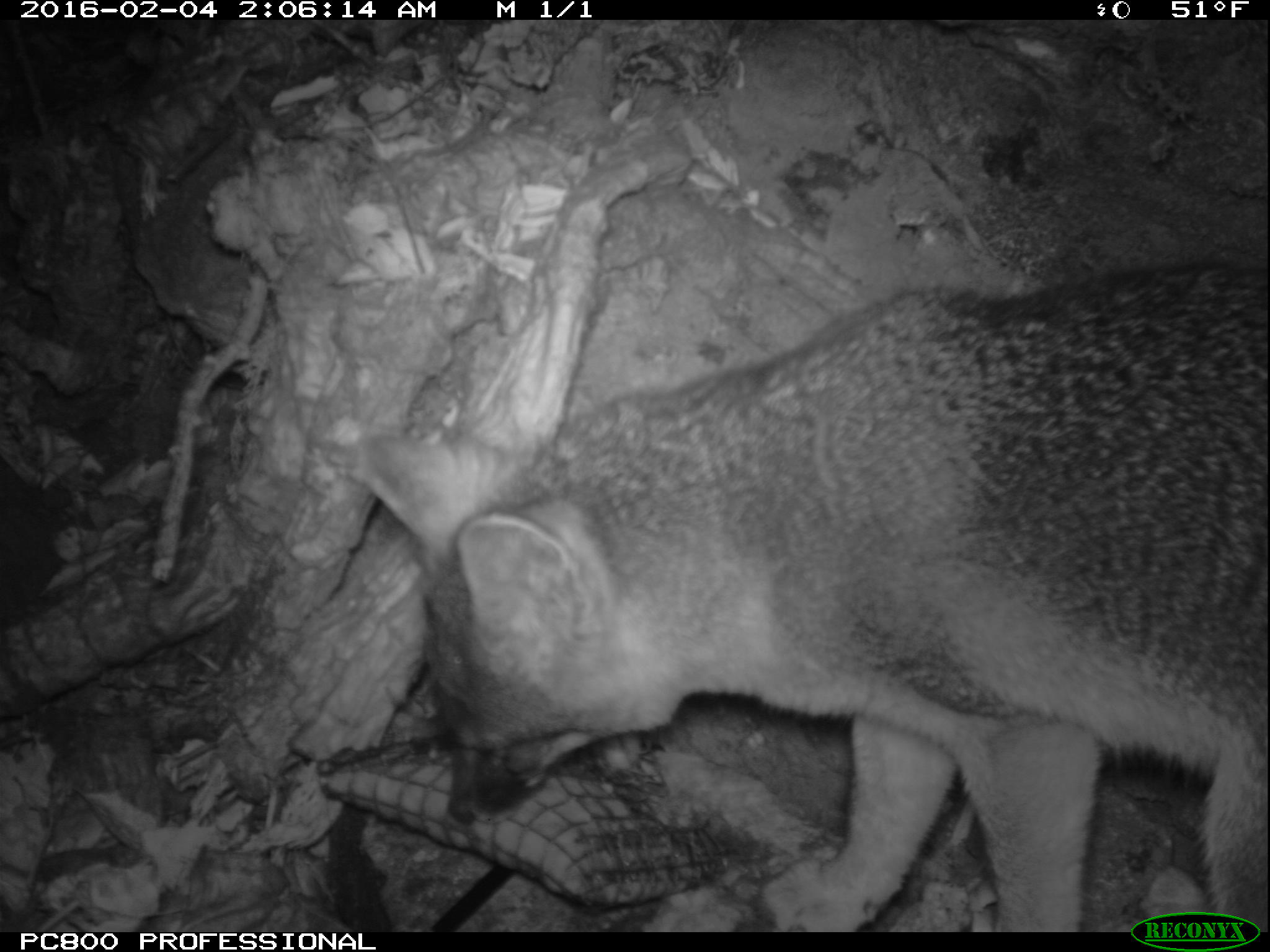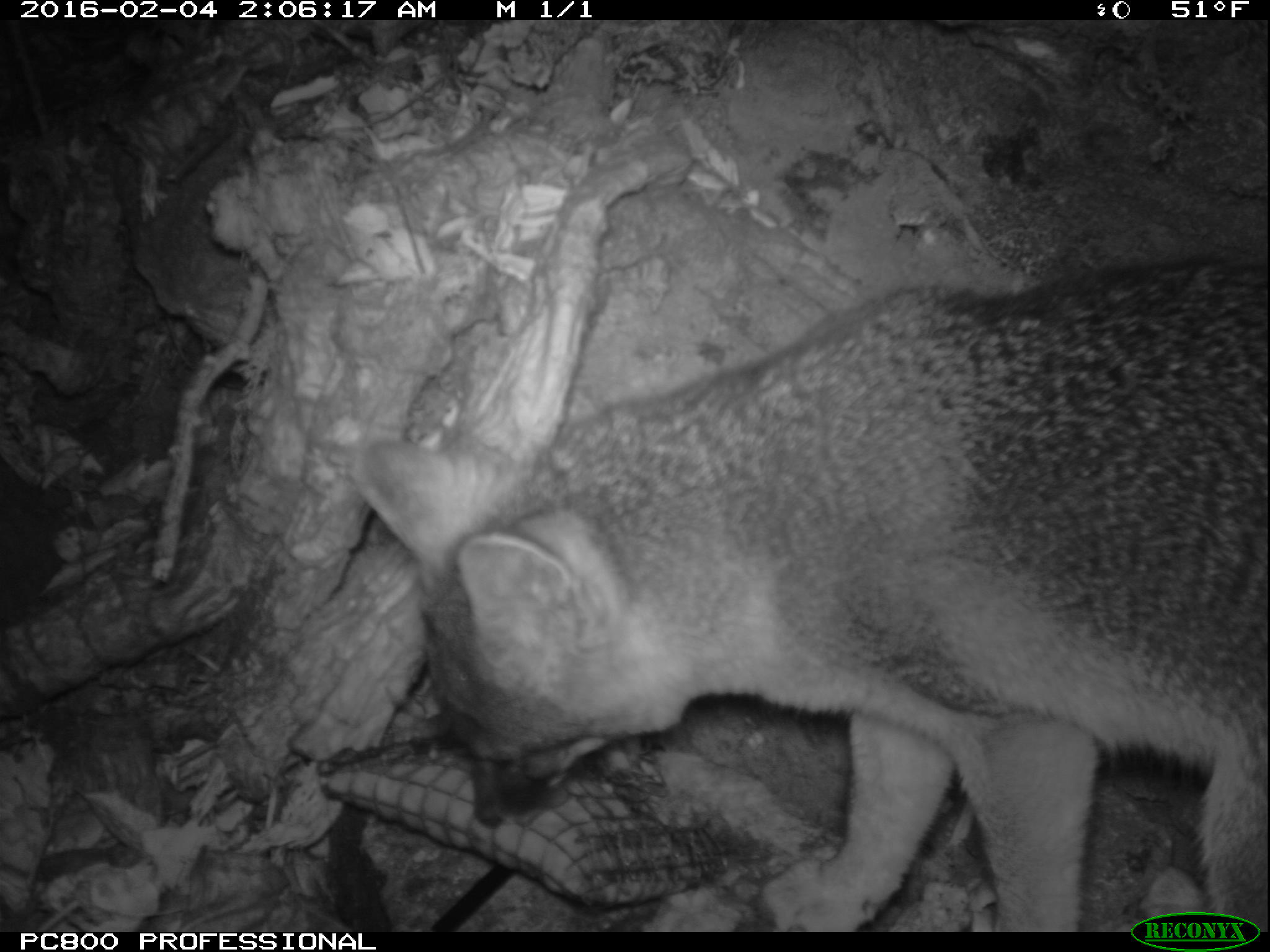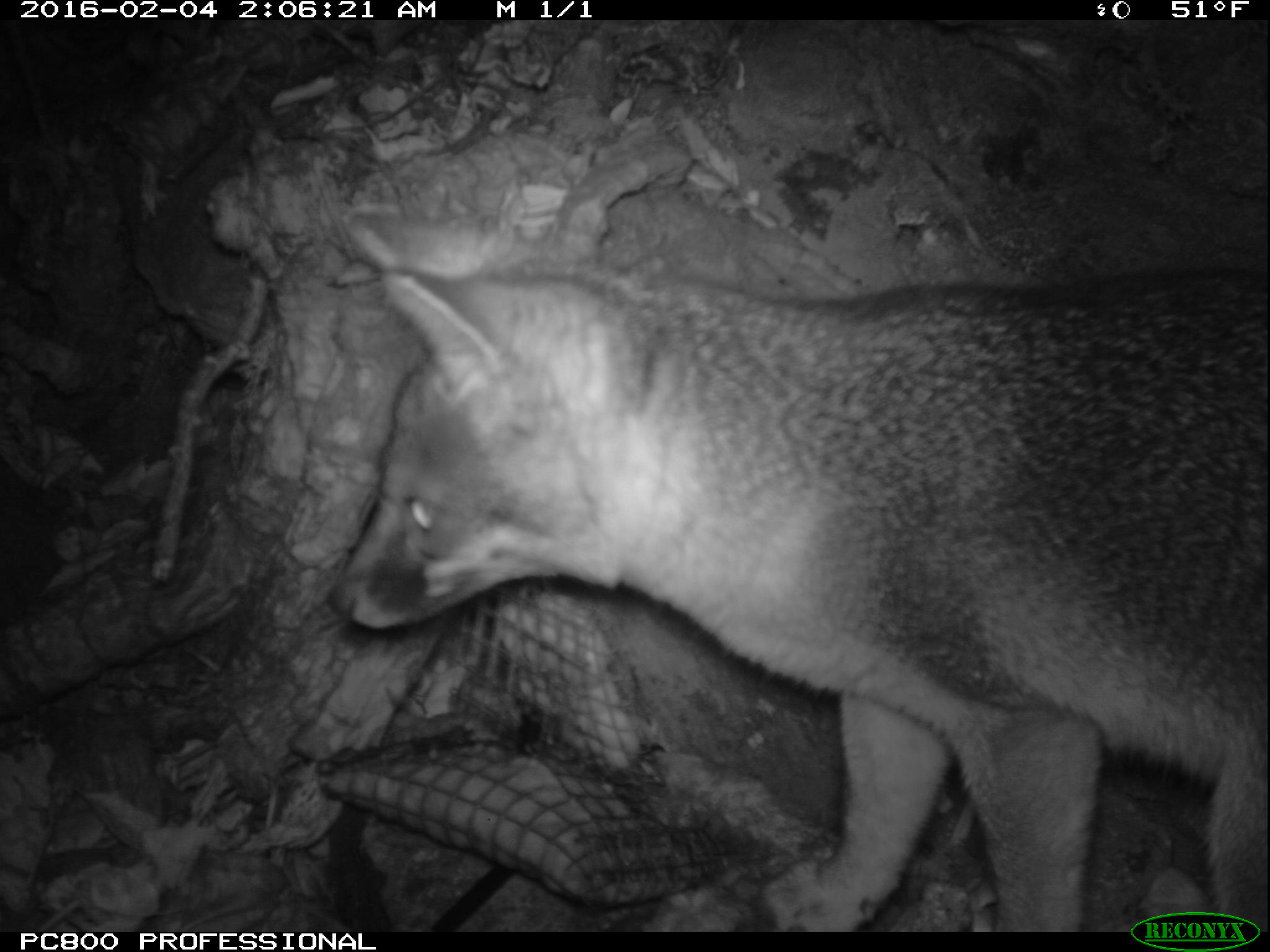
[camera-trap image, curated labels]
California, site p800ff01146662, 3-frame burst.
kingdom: Animalia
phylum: Chordata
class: Mammalia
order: Carnivora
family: Canidae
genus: Urocyon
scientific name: Urocyon littoralis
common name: island fox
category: fox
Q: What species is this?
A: Fox (island fox) (Urocyon littoralis).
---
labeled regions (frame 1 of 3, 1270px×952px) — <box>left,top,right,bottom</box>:
fox: <box>355,262,1269,930</box>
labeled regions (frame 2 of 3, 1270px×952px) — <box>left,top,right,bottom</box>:
fox: <box>350,260,1269,932</box>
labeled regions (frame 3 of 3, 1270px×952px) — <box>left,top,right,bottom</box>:
fox: <box>326,213,1269,932</box>